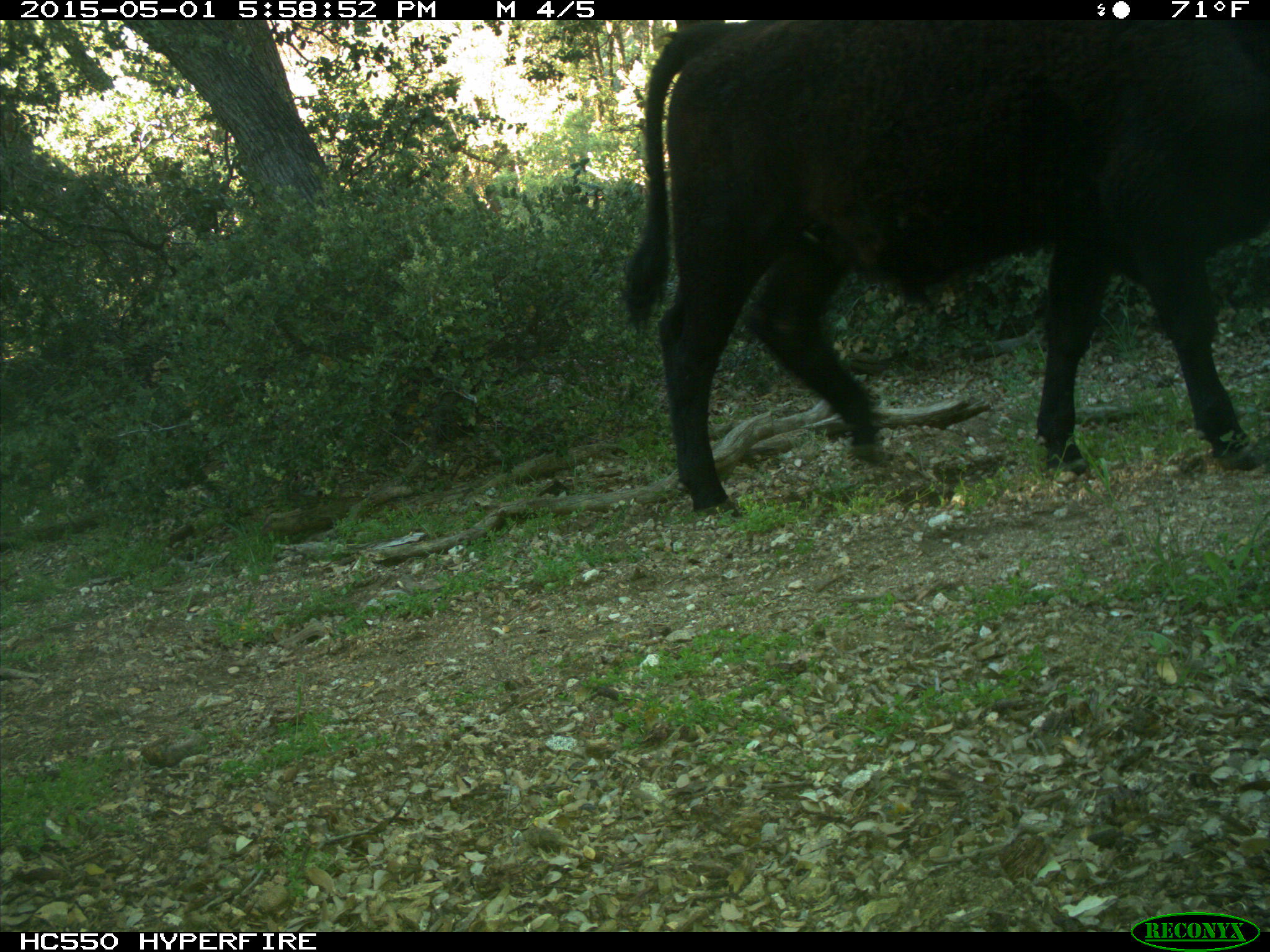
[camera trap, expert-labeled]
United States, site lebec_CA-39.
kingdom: Animalia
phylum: Chordata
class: Mammalia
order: Artiodactyla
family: Bovidae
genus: Bos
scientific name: Bos taurus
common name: domestic cow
Bos taurus (domestic cow).